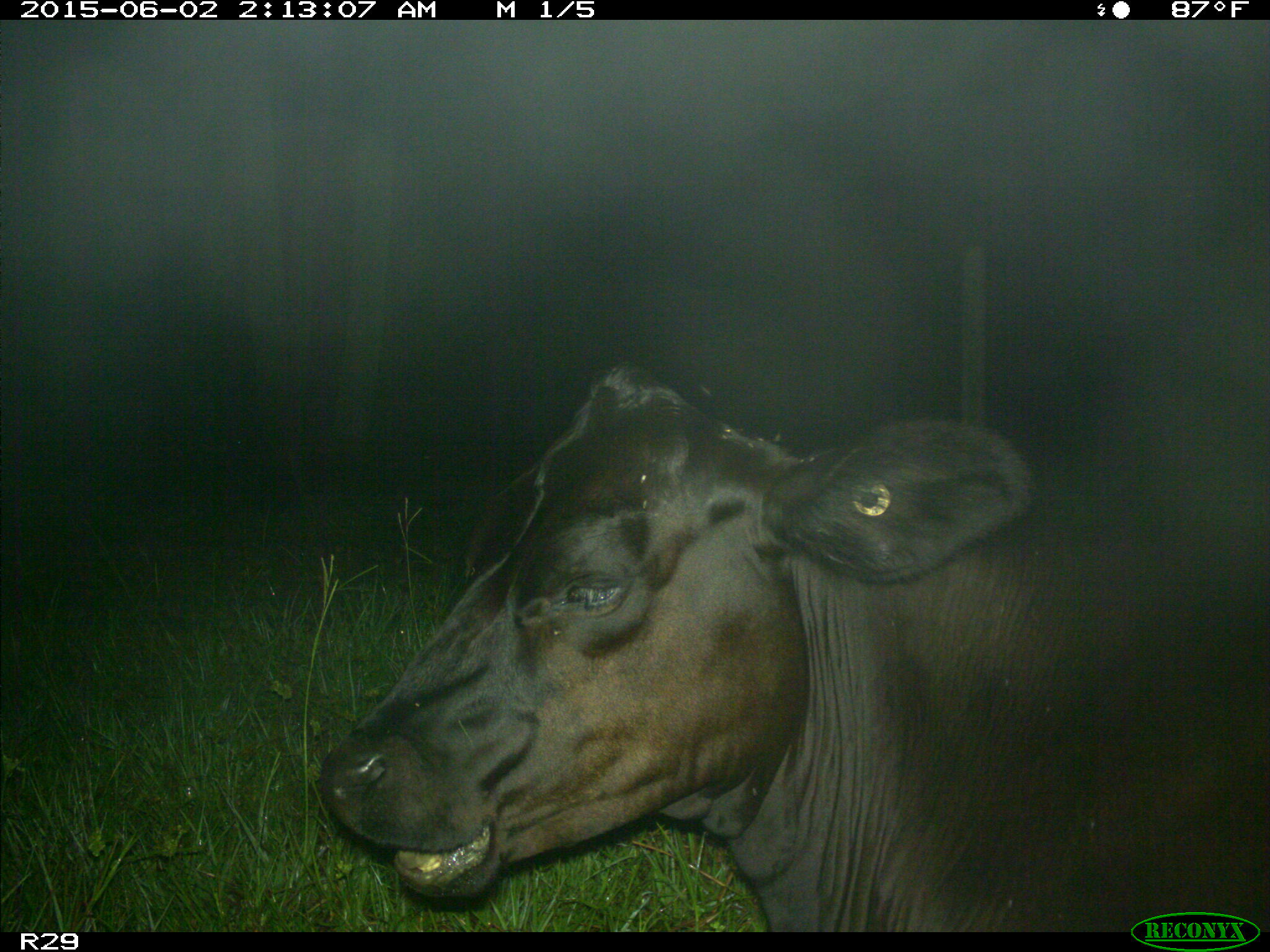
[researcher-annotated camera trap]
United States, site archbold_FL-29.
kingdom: Animalia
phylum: Chordata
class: Mammalia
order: Artiodactyla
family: Bovidae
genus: Bos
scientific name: Bos taurus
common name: domestic cow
Bos taurus (domestic cow).